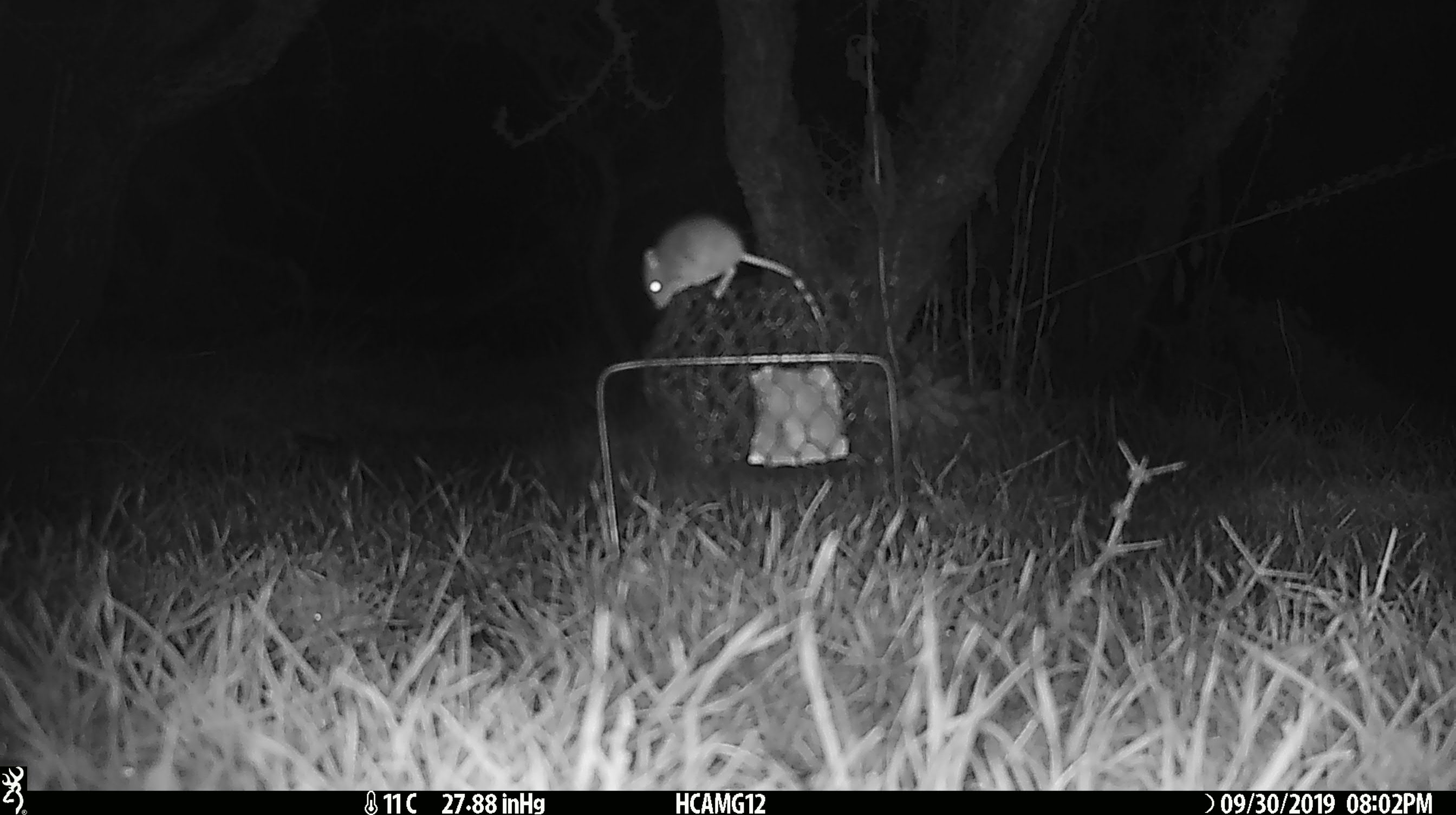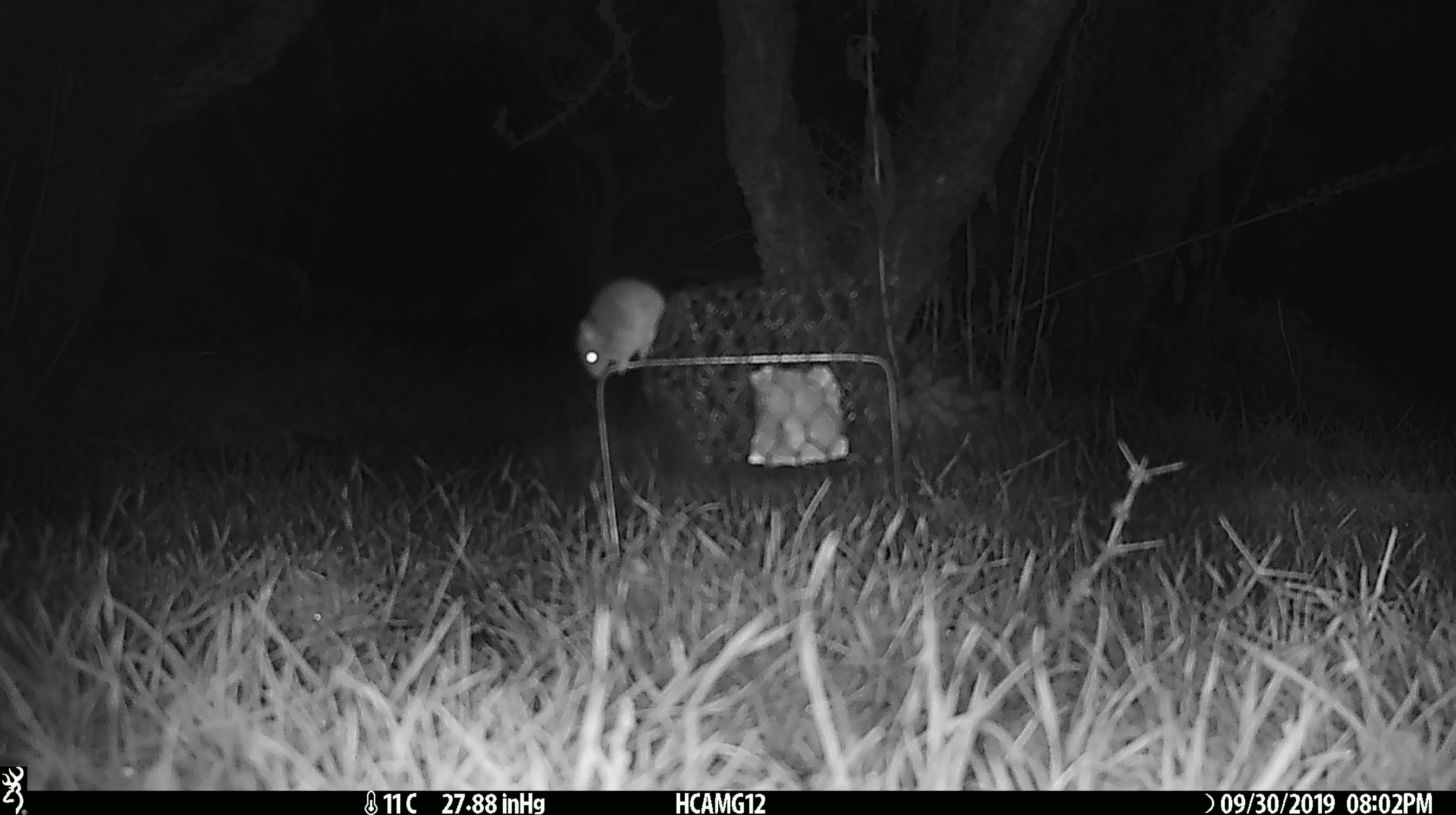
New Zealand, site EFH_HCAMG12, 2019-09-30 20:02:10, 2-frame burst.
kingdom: Animalia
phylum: Chordata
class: Mammalia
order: Rodentia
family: Muridae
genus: Mus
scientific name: Mus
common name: mouse